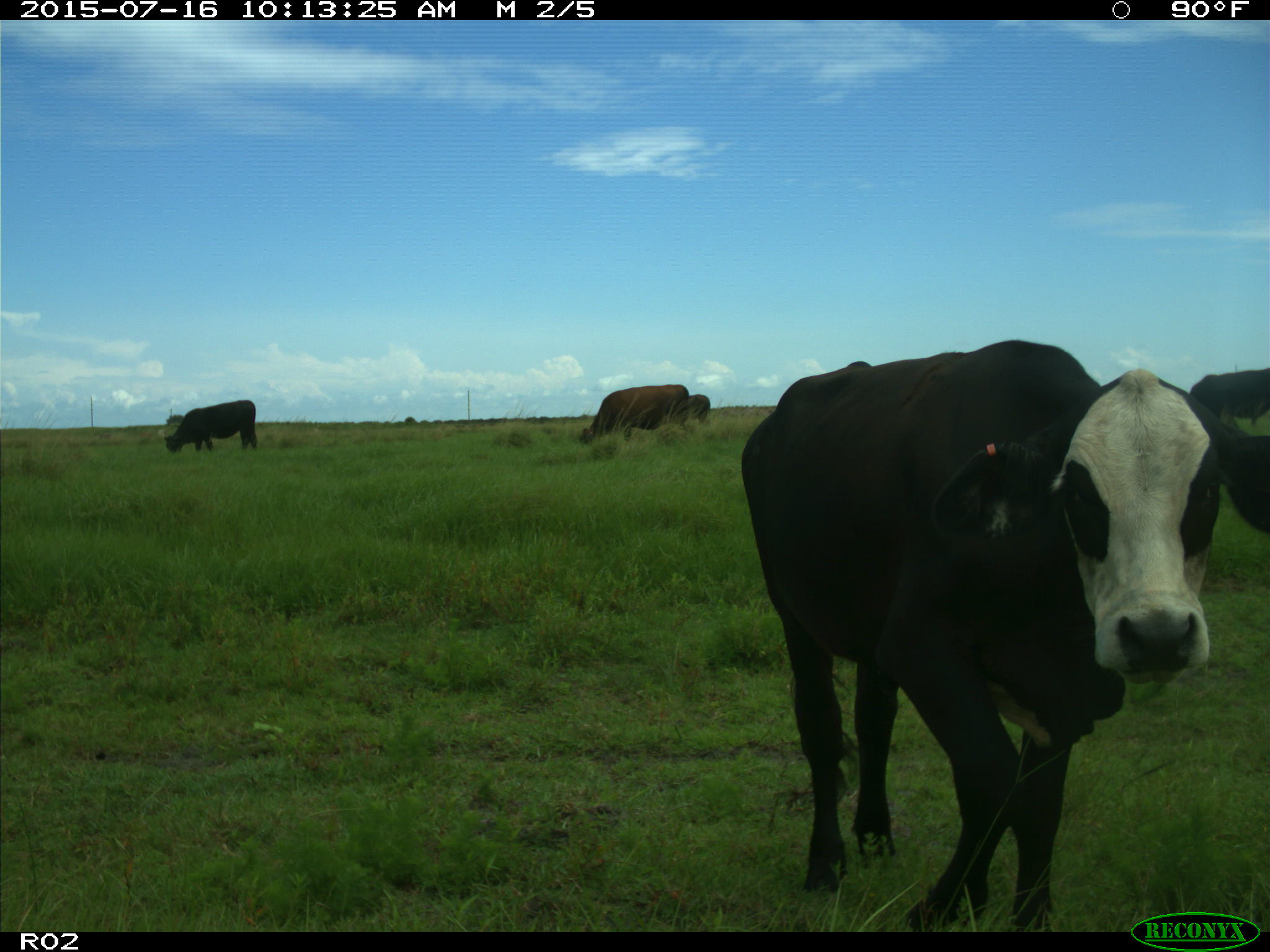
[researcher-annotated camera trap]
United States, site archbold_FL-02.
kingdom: Animalia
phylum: Chordata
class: Mammalia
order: Artiodactyla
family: Bovidae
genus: Bos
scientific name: Bos taurus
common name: domestic cow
Bos taurus (domestic cow).